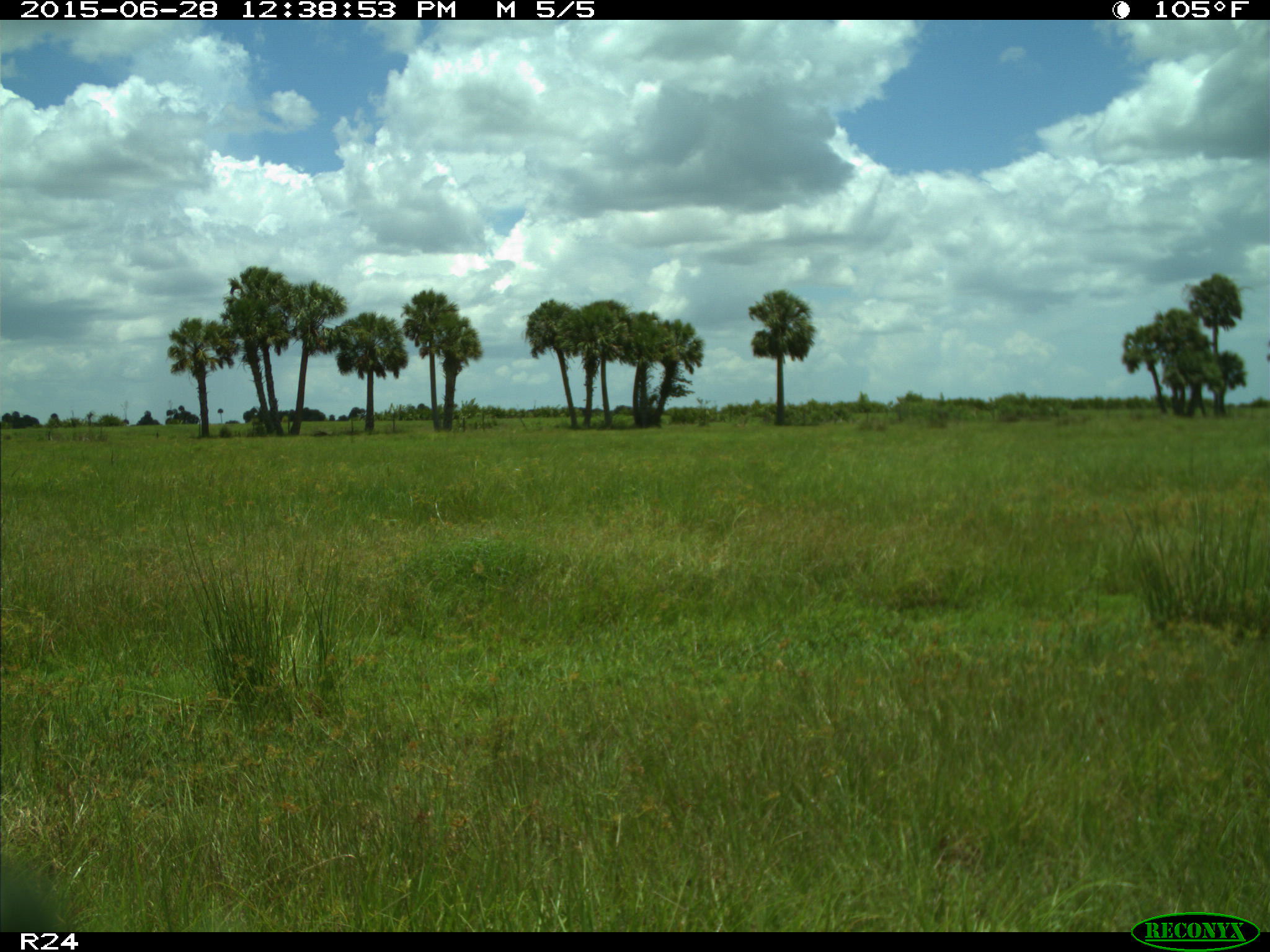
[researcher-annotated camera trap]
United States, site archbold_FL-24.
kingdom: Animalia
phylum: Chordata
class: Mammalia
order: Artiodactyla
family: Bovidae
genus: Bos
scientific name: Bos taurus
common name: domestic cow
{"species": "Bos taurus (domestic cow)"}